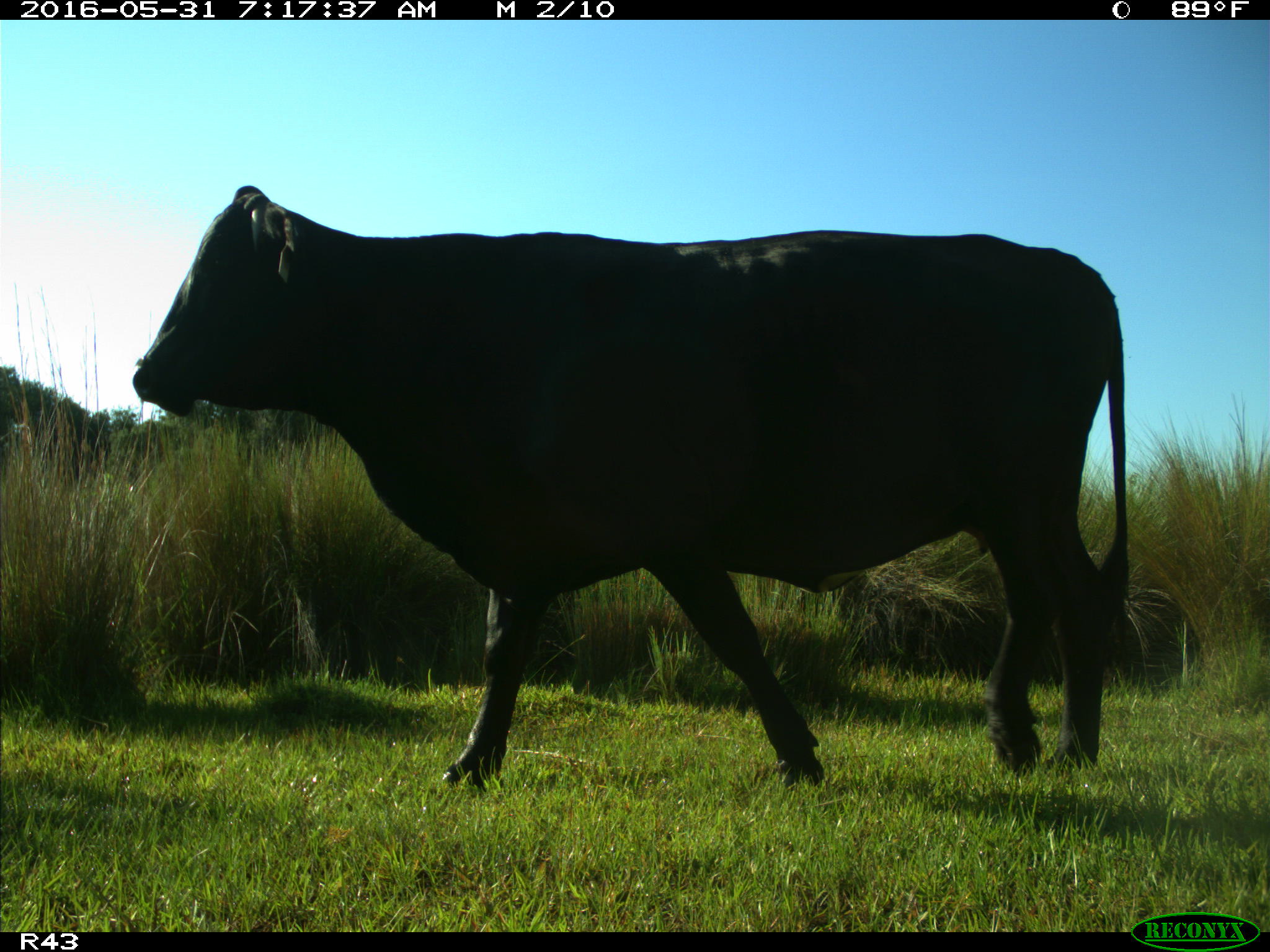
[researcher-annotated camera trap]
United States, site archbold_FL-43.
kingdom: Animalia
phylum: Chordata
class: Mammalia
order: Artiodactyla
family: Bovidae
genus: Bos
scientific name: Bos taurus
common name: domestic cow